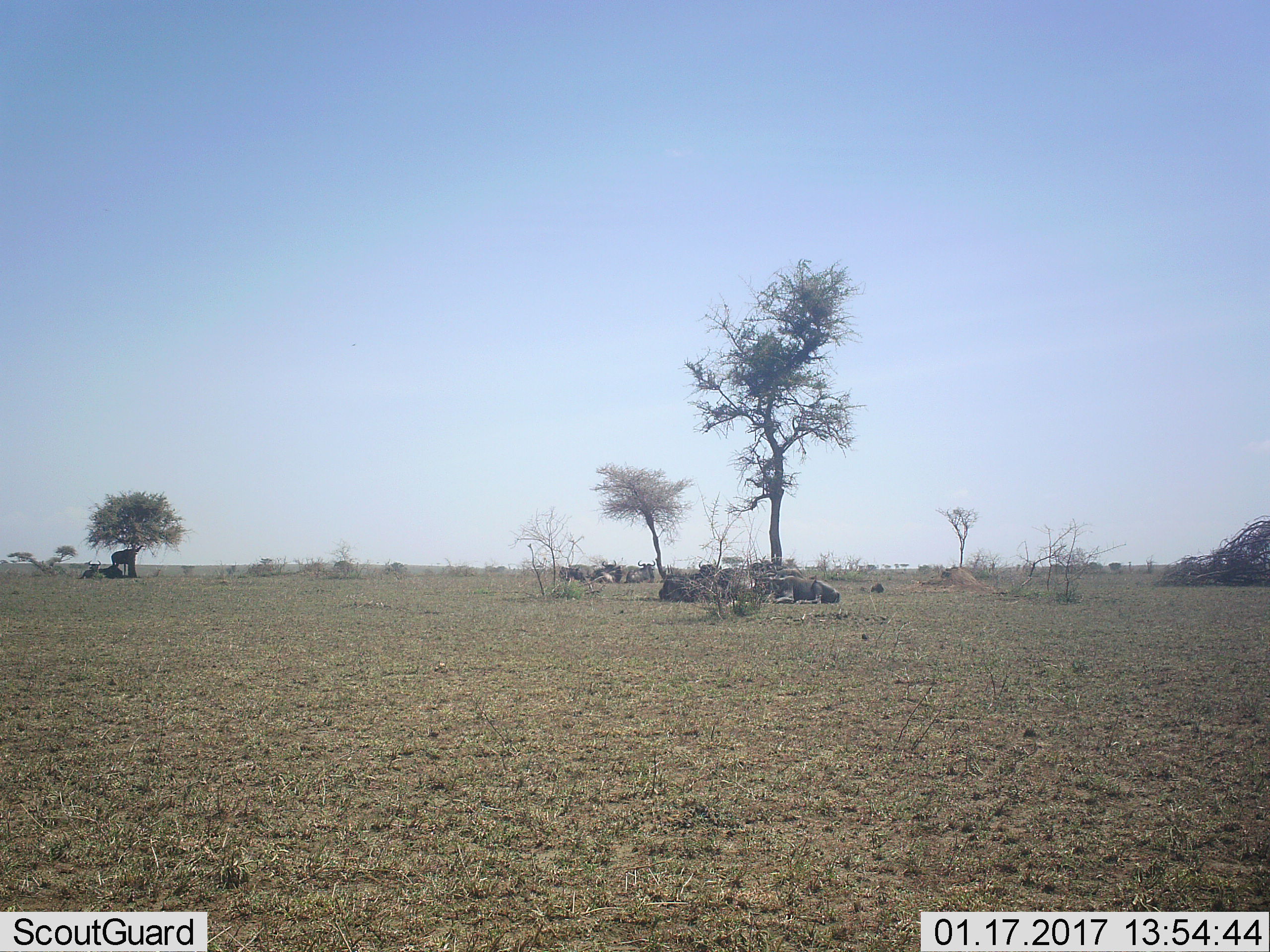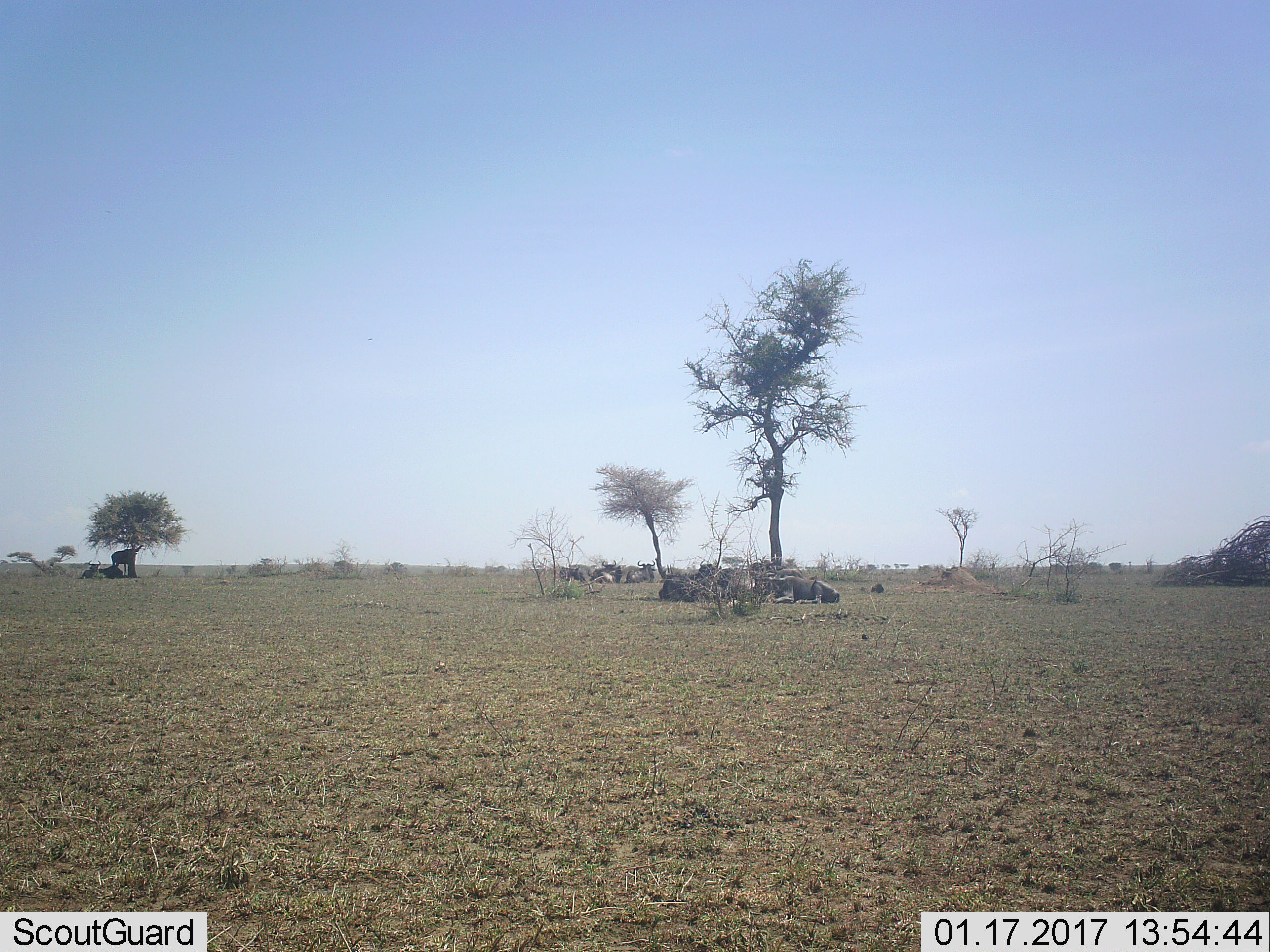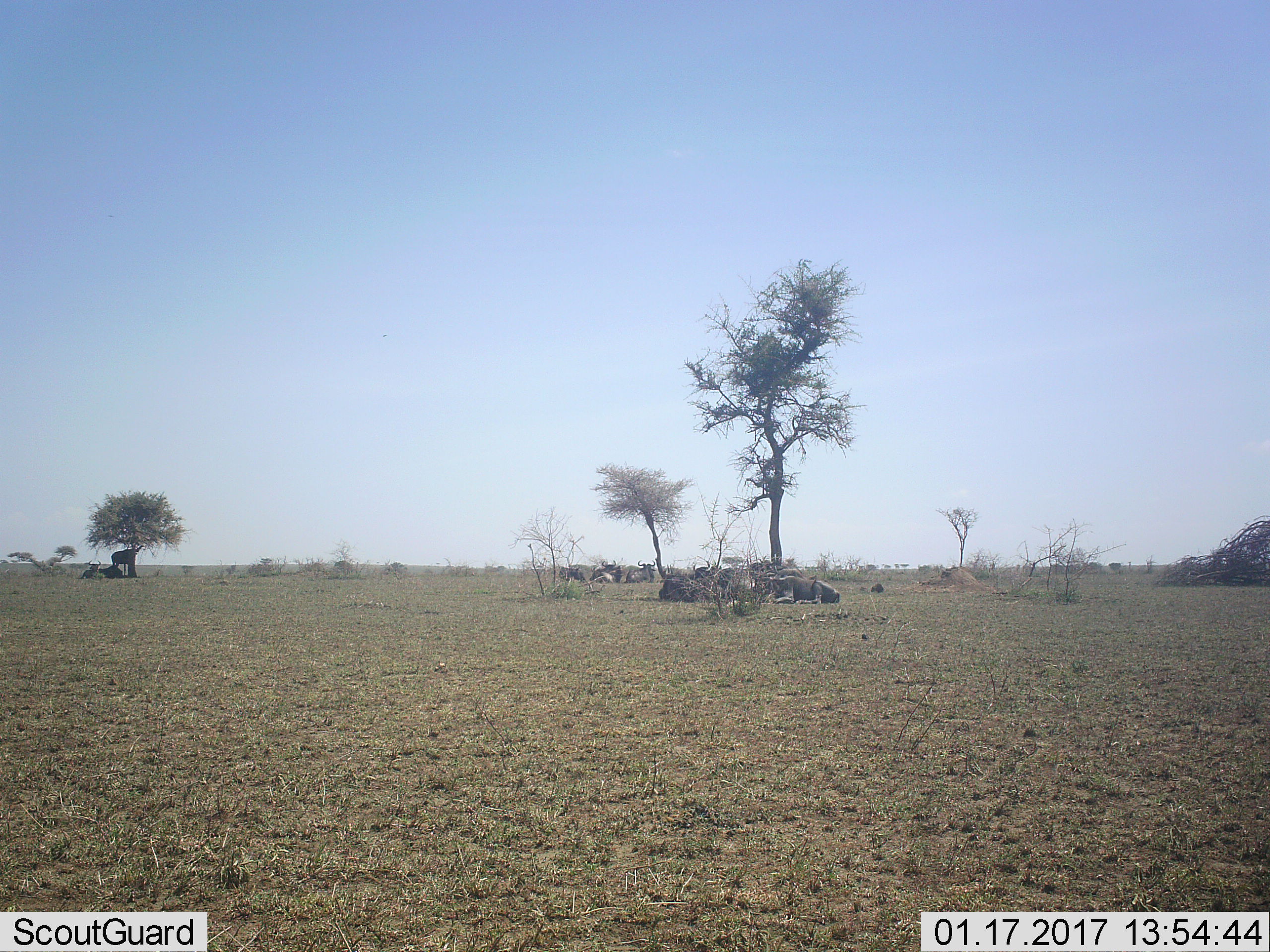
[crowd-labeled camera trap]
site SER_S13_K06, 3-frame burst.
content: unidentified animal